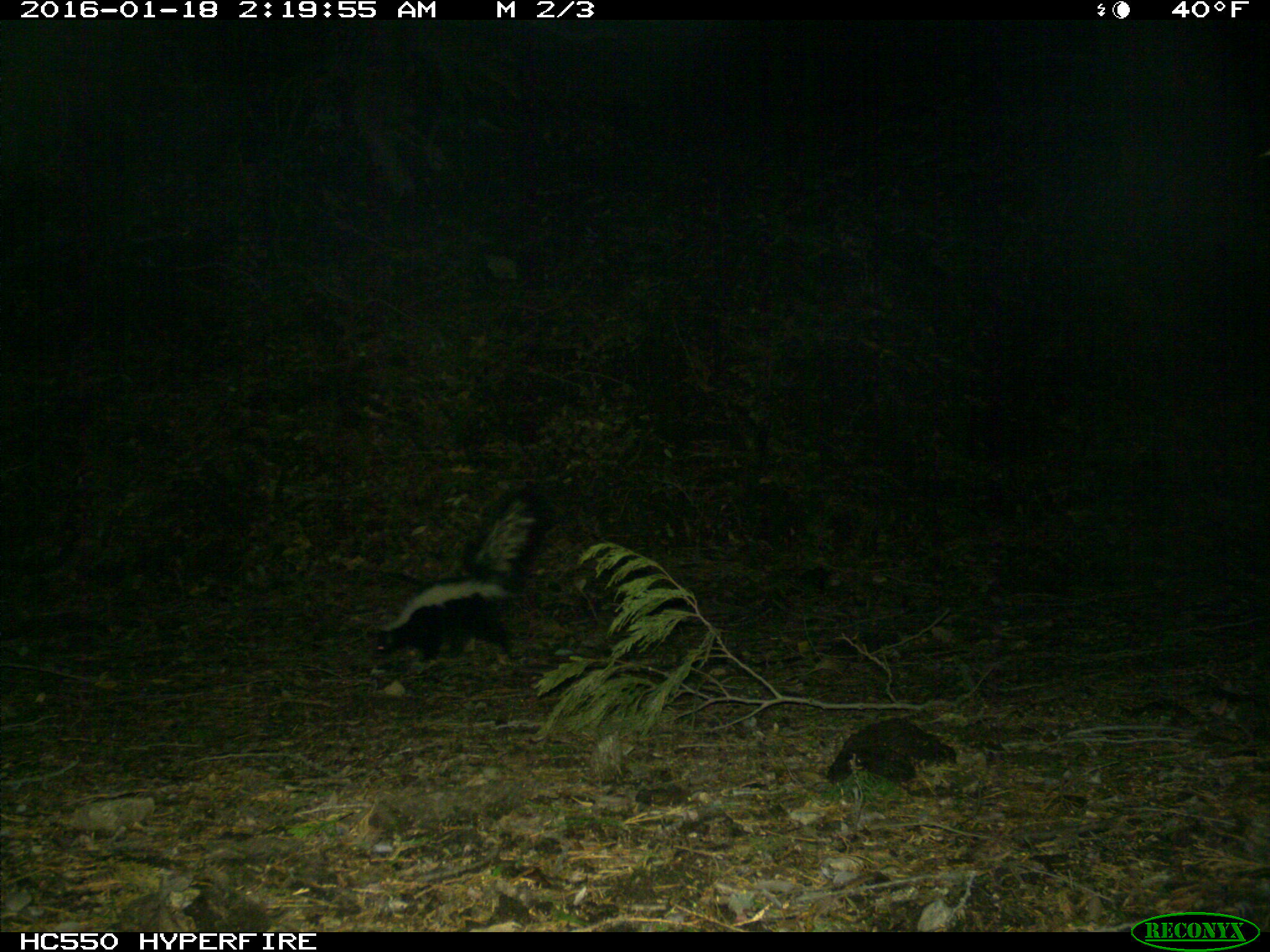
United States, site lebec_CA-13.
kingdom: Animalia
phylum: Chordata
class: Mammalia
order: Carnivora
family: Mephitidae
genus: Mephitis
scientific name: Mephitis mephitis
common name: striped skunk